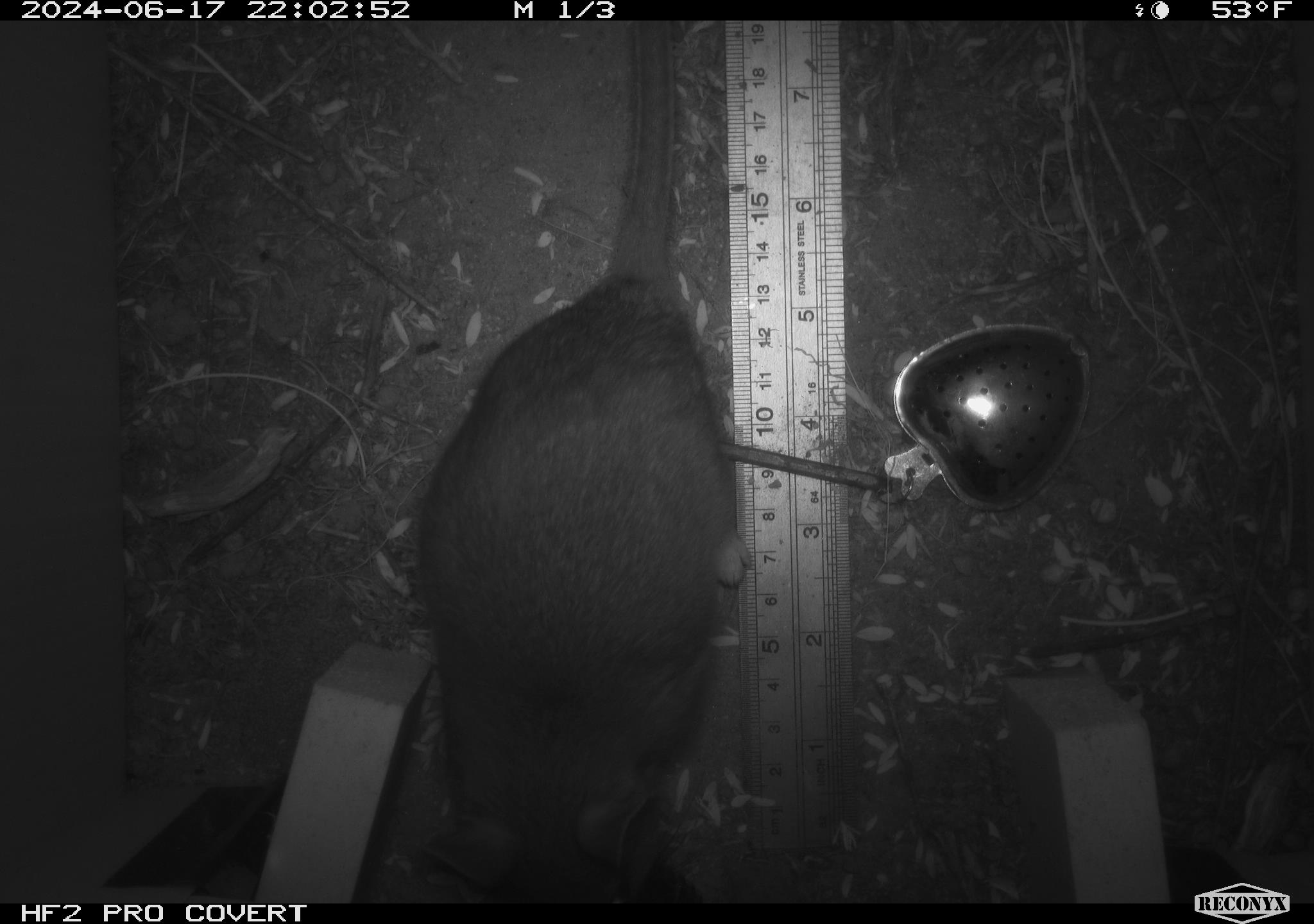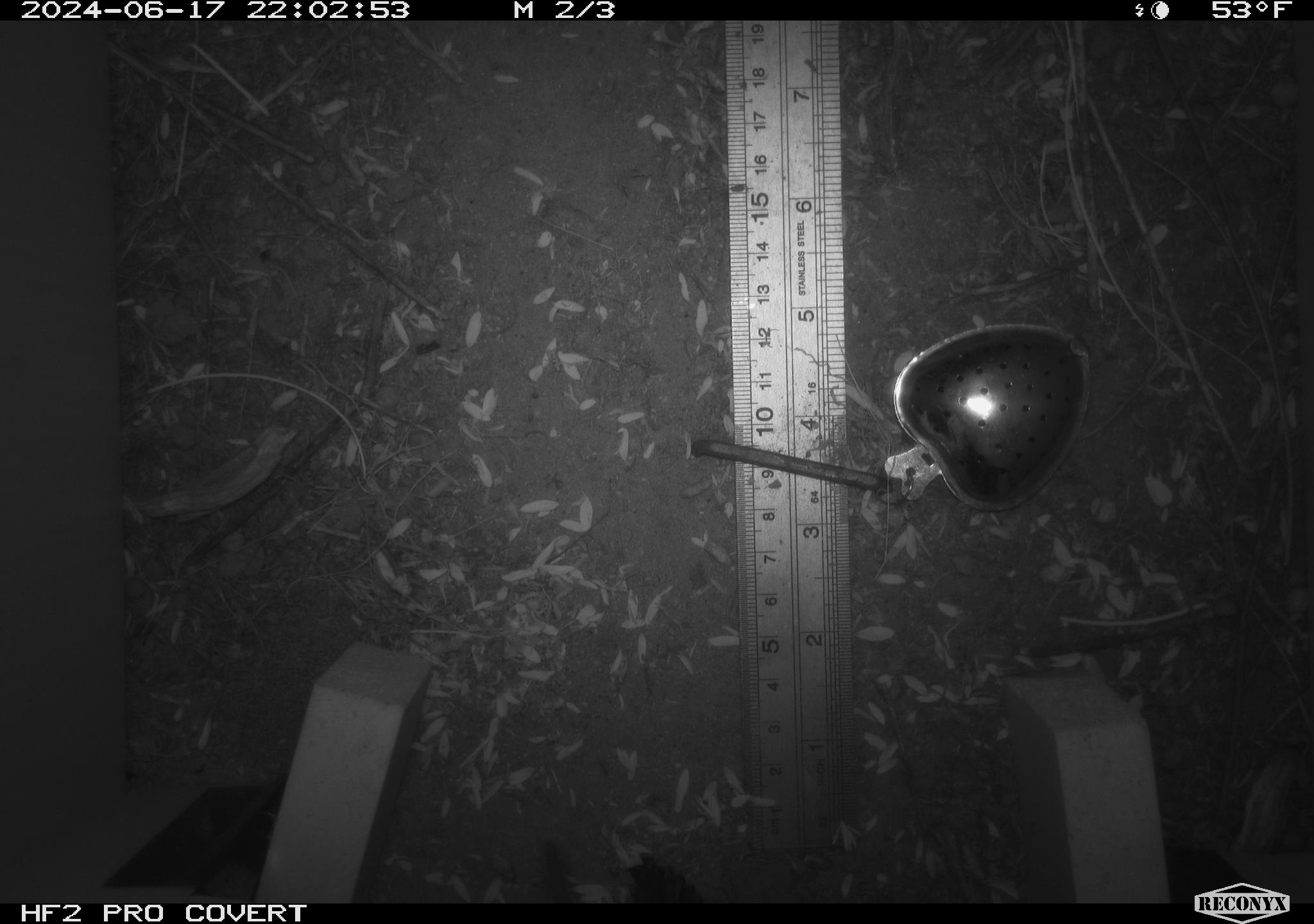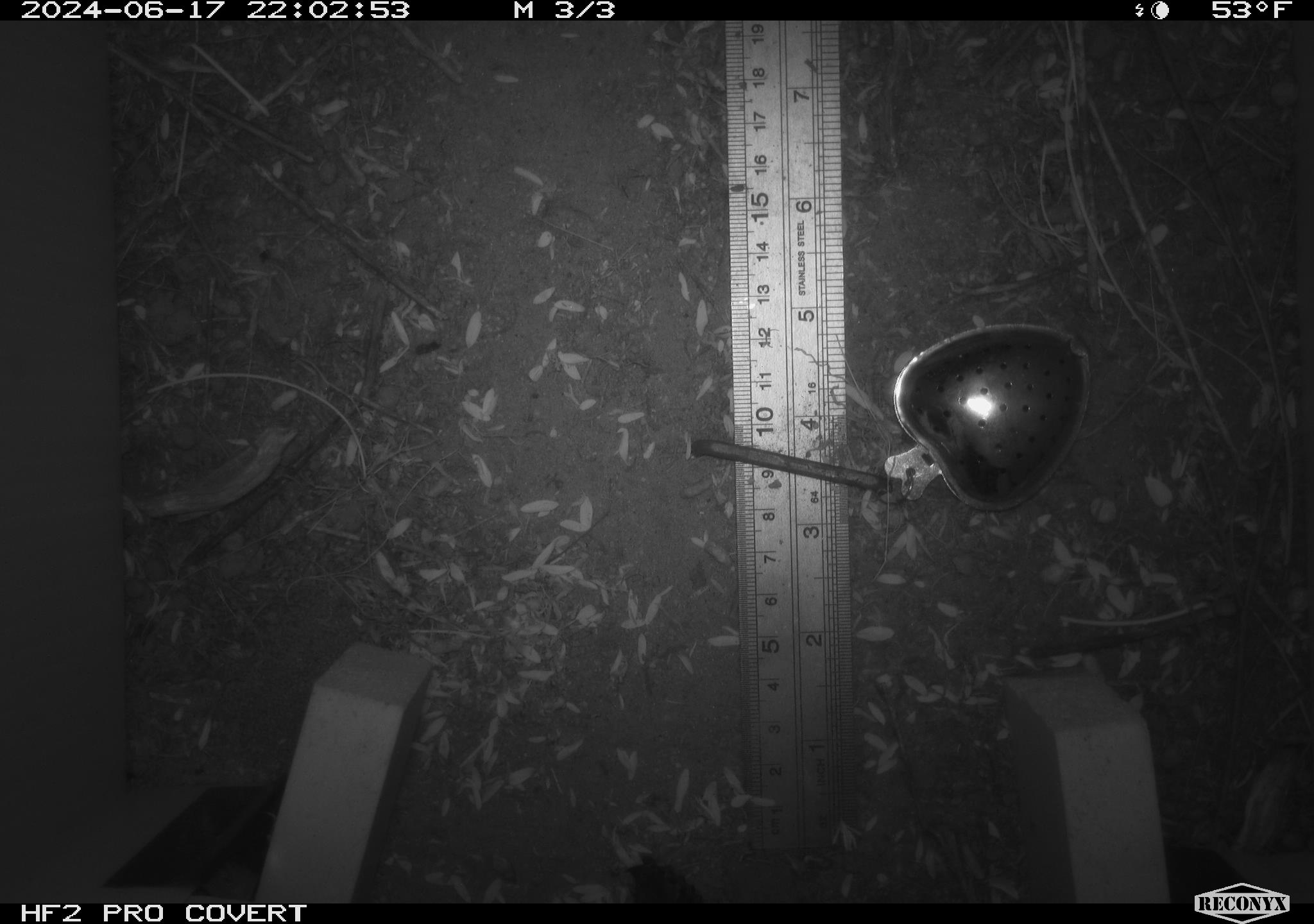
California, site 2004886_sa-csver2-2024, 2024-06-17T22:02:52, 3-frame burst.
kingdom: Animalia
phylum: Chordata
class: Mammalia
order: Rodentia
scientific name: Rodentia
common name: rodent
Rodent (Rodentia).